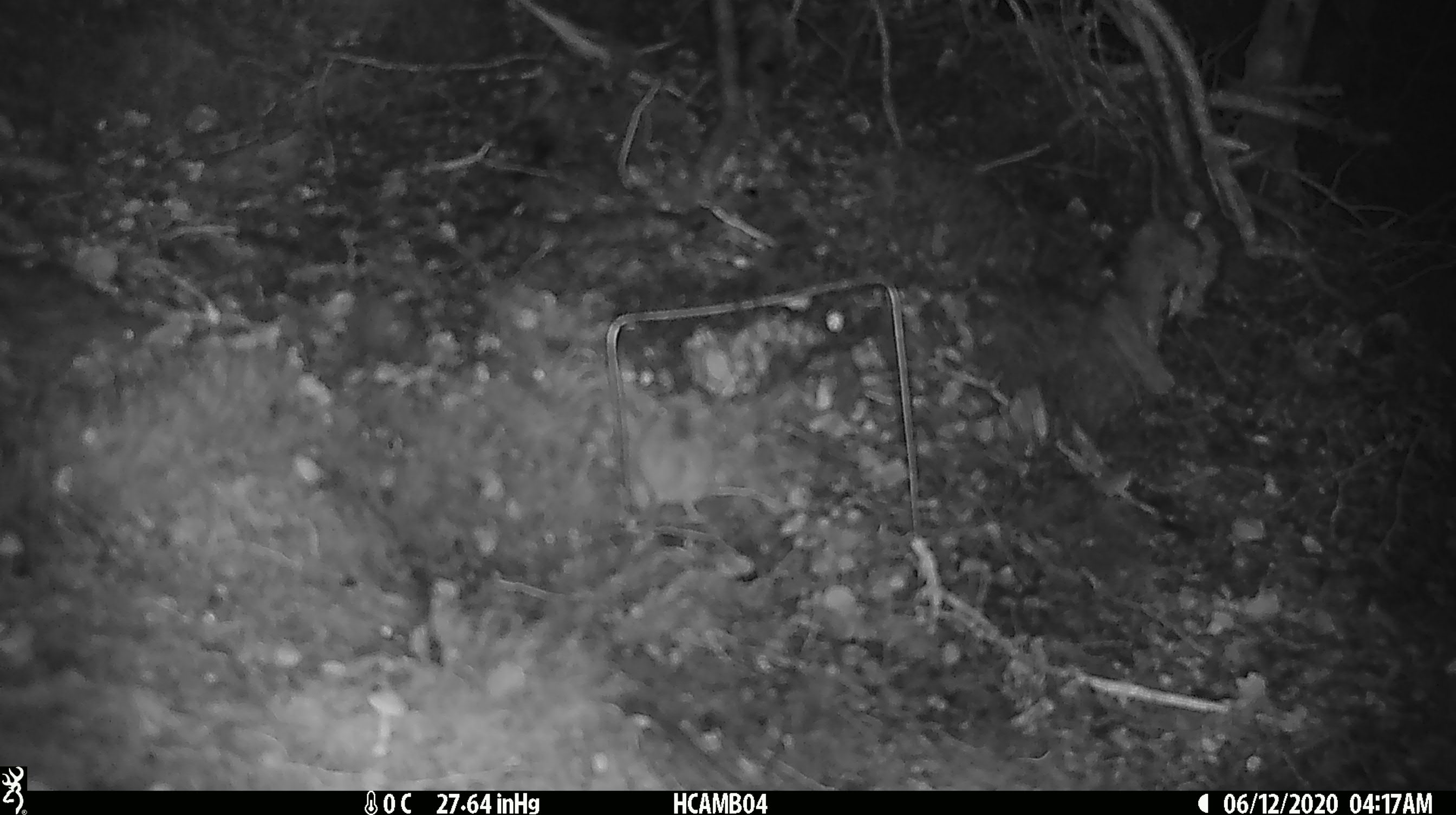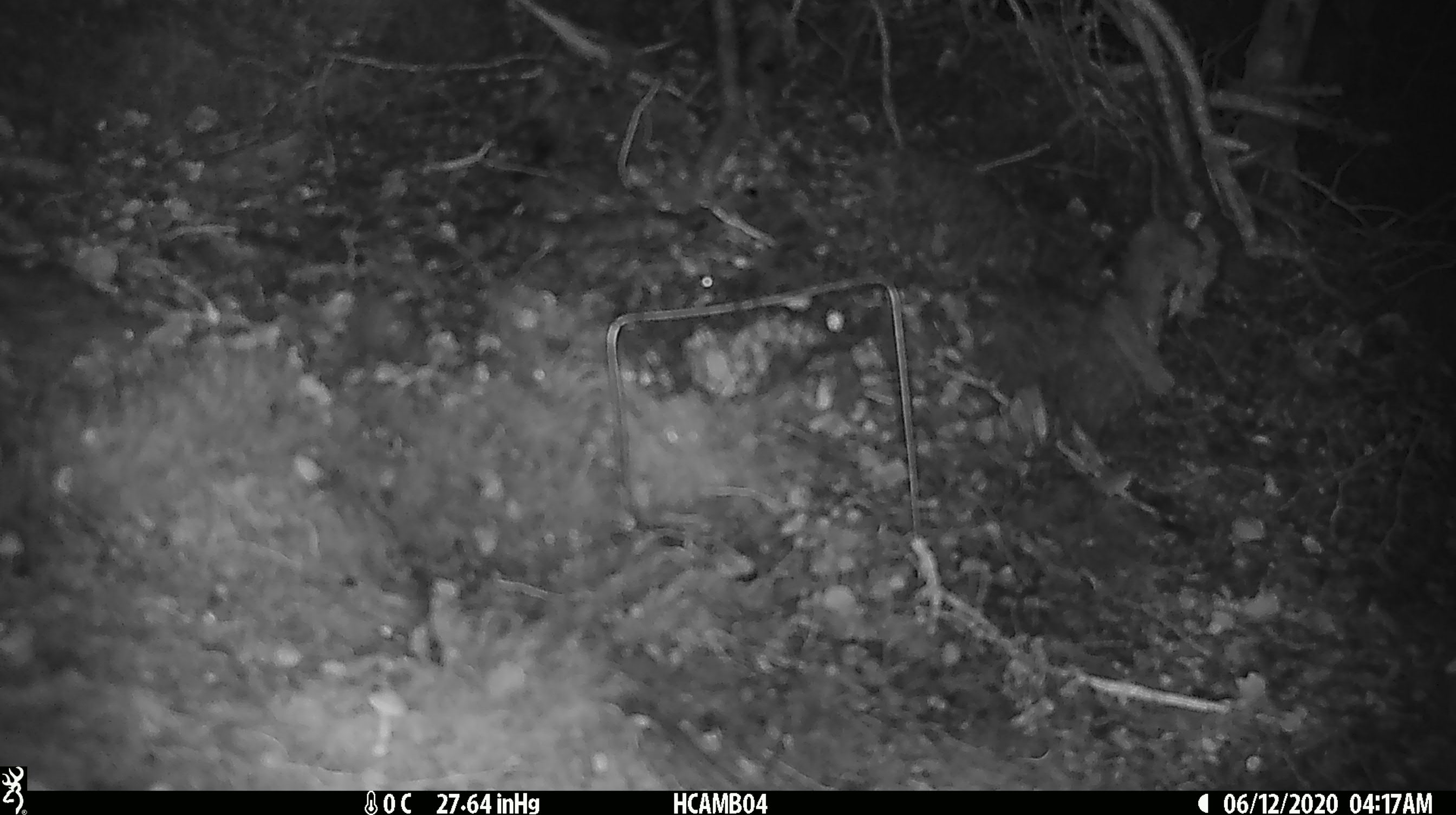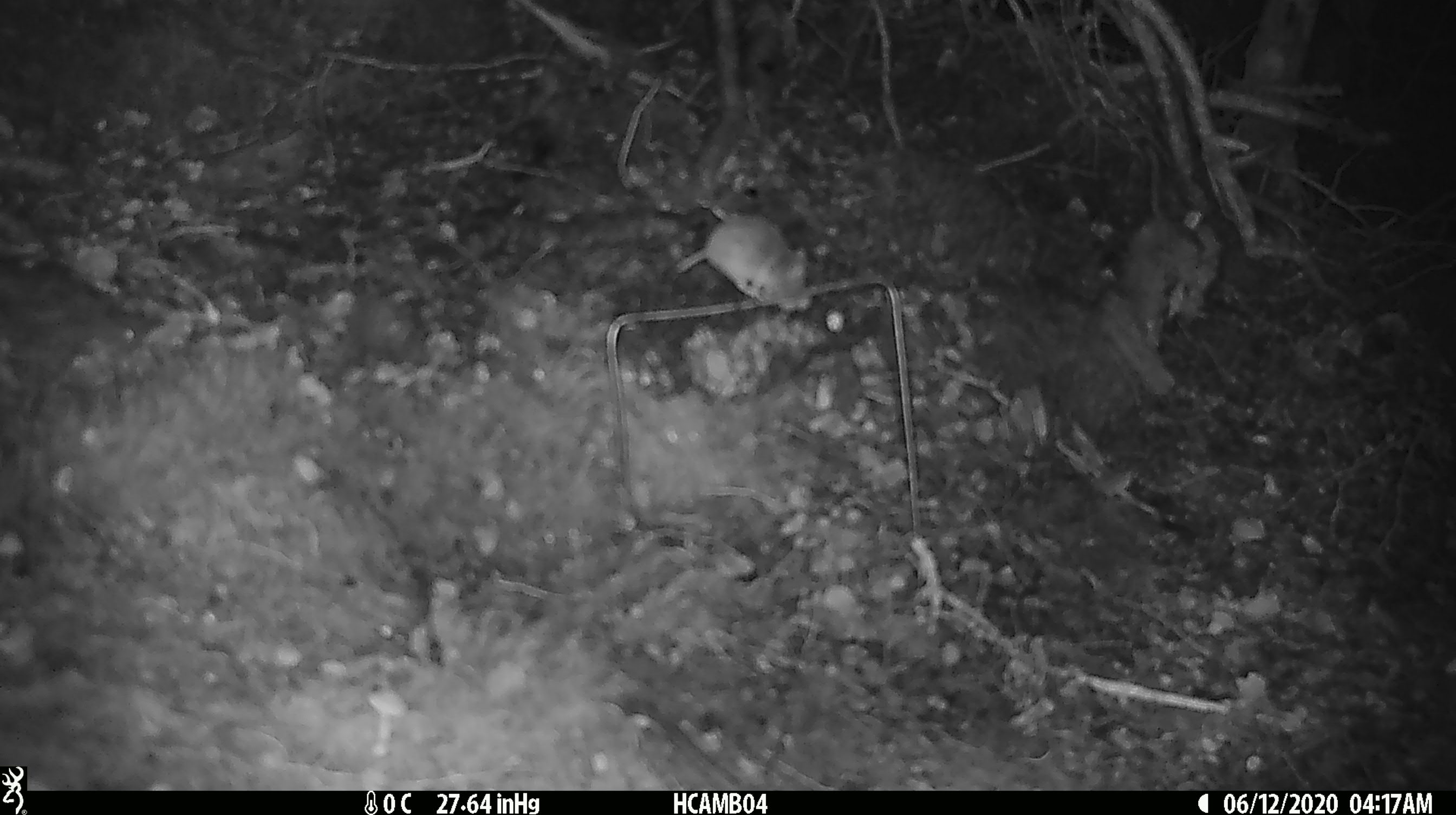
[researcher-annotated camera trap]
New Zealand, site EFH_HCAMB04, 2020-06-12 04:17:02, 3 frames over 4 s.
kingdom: Animalia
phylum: Chordata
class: Mammalia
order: Rodentia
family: Muridae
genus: Mus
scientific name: Mus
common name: mouse